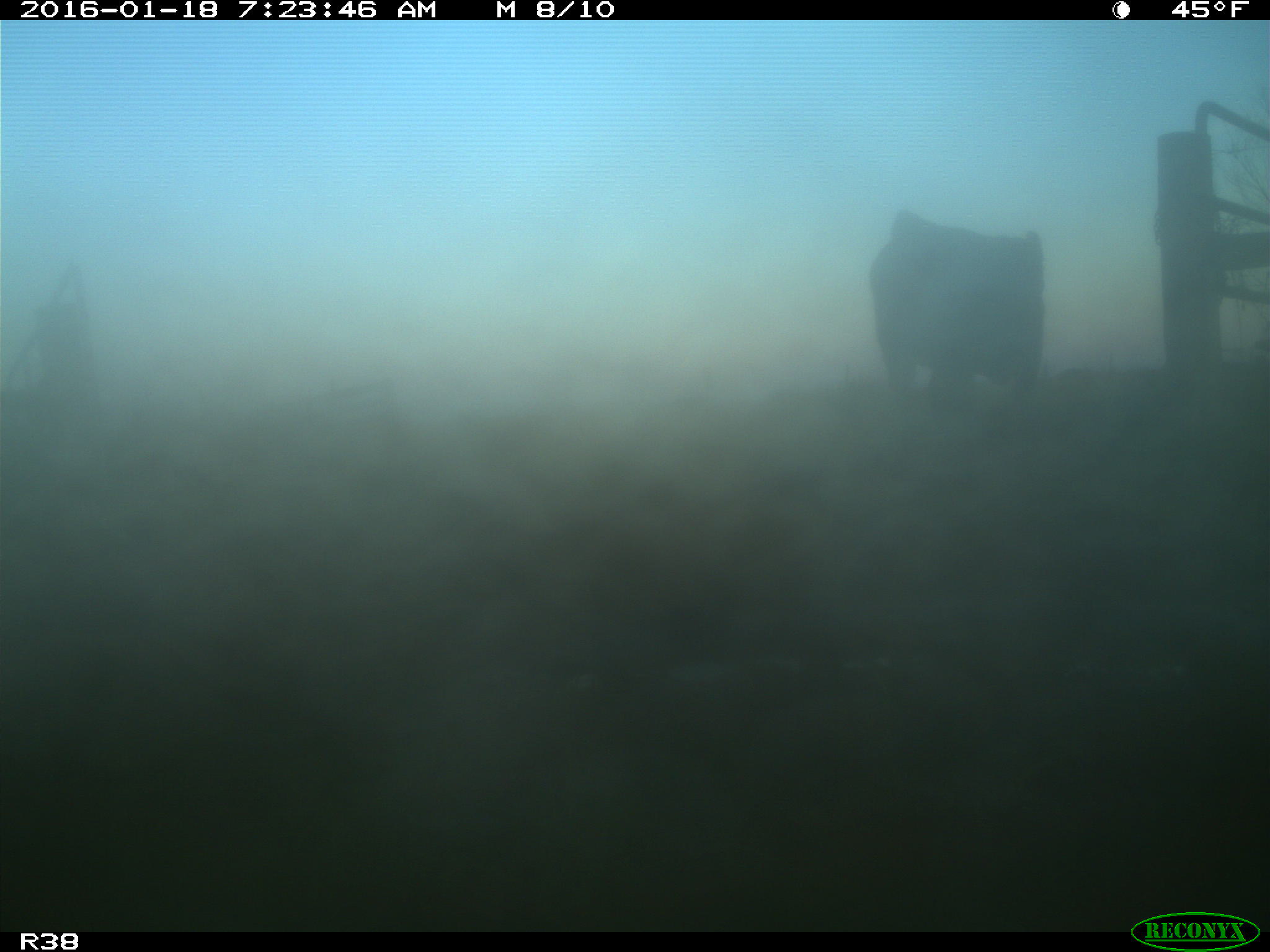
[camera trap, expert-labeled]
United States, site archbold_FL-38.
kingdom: Animalia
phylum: Chordata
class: Mammalia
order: Artiodactyla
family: Bovidae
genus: Bos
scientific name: Bos taurus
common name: domestic cow